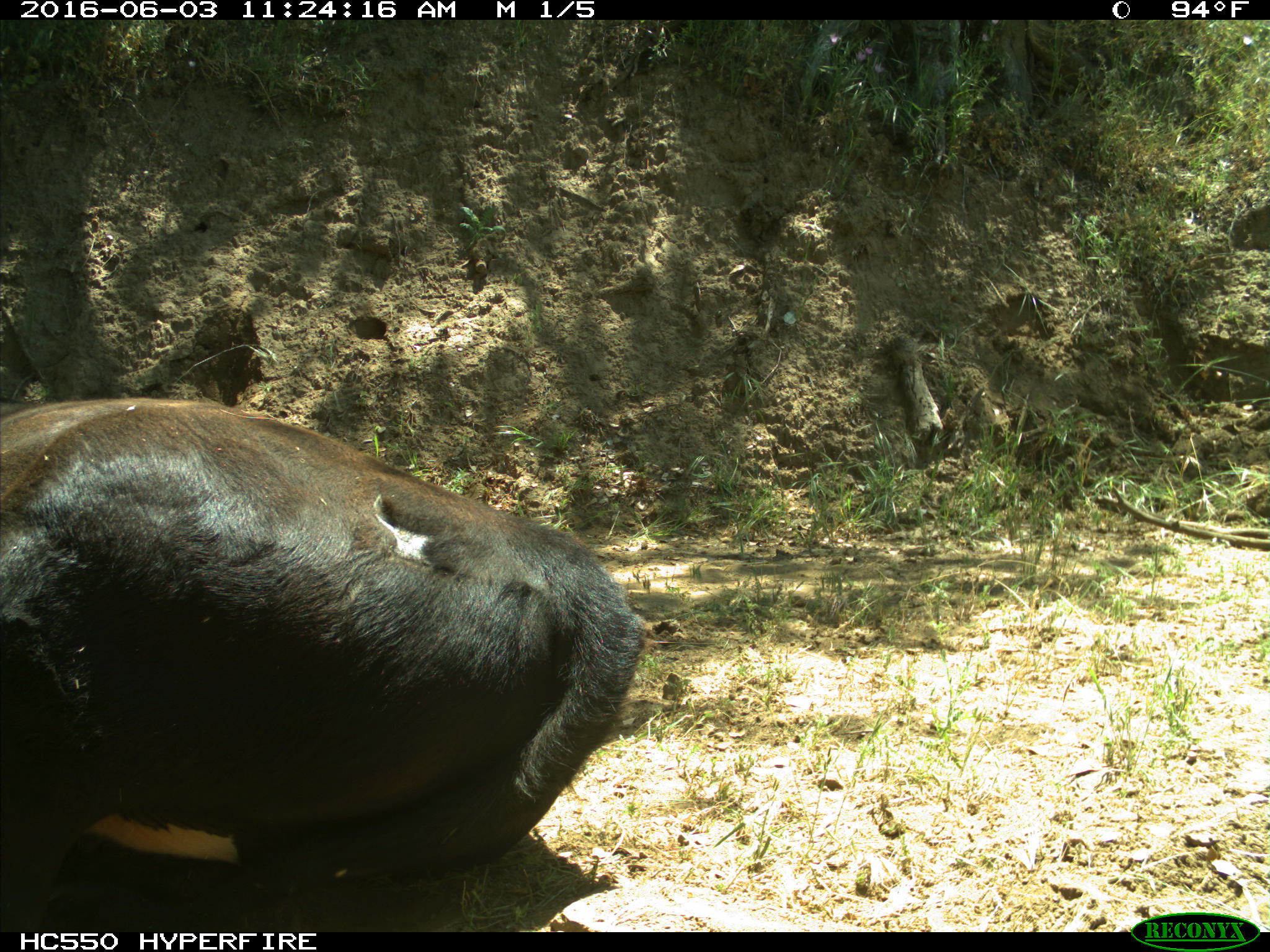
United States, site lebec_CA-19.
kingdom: Animalia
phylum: Chordata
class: Mammalia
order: Artiodactyla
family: Bovidae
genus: Bos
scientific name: Bos taurus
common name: domestic cow